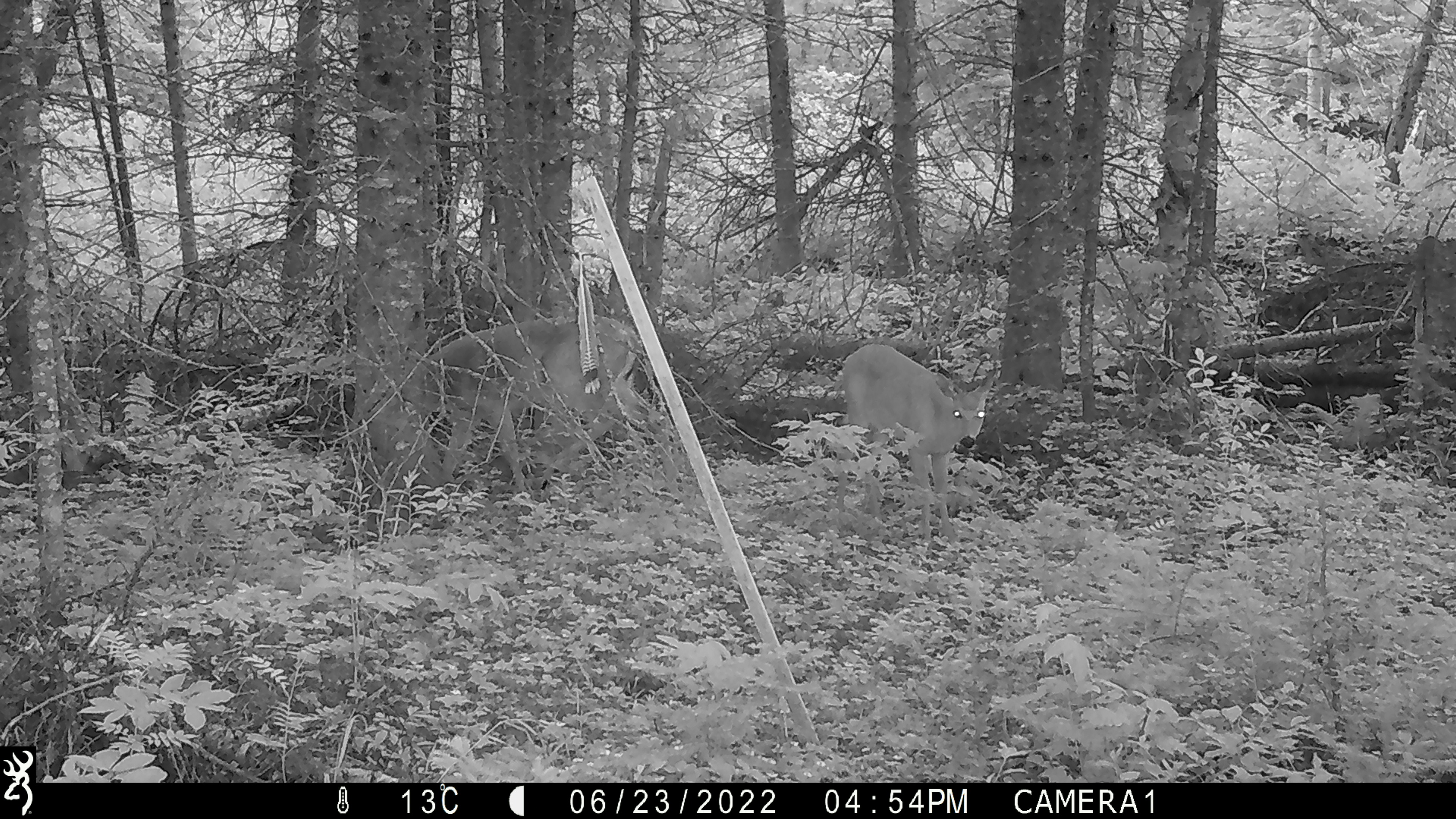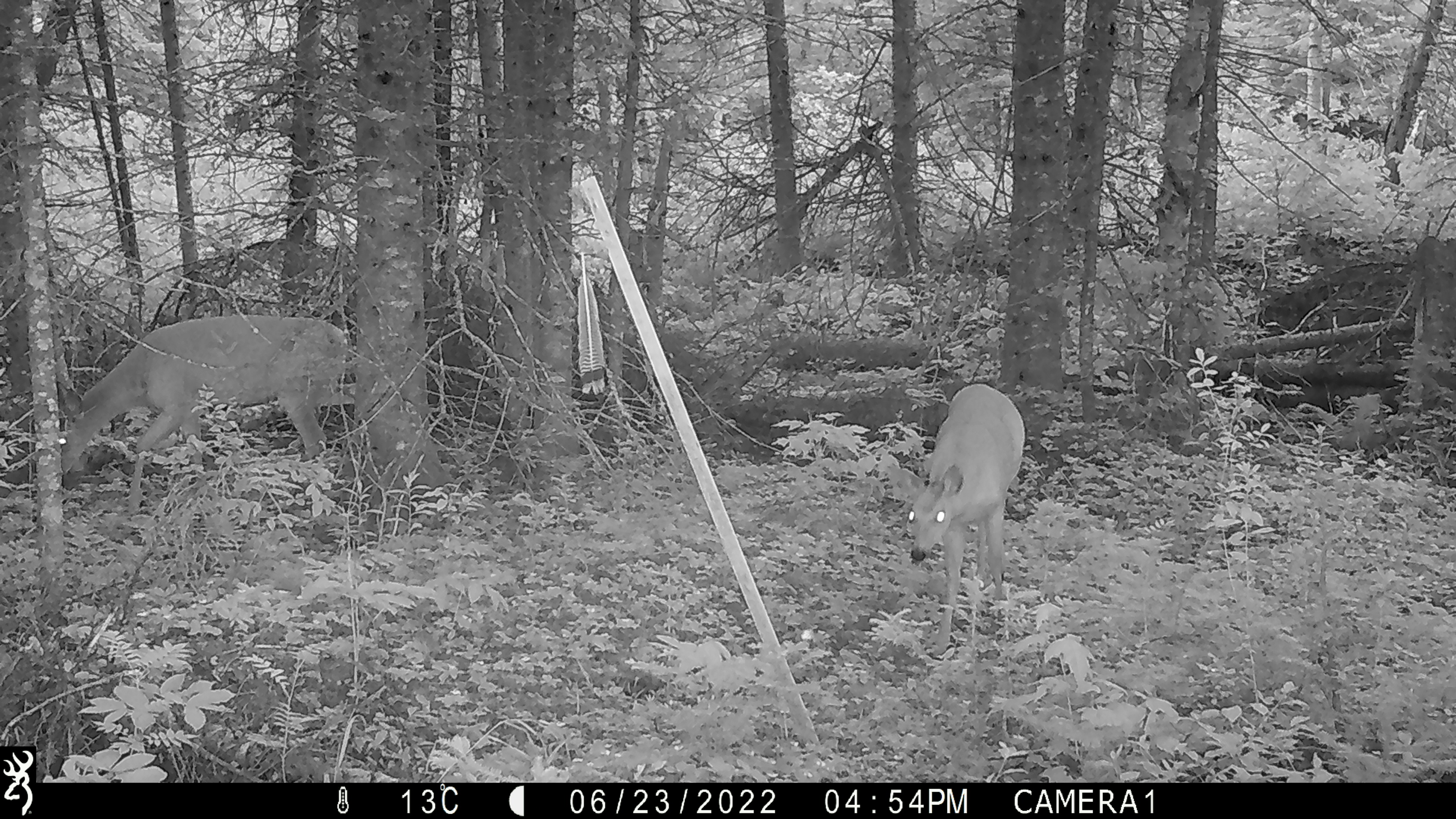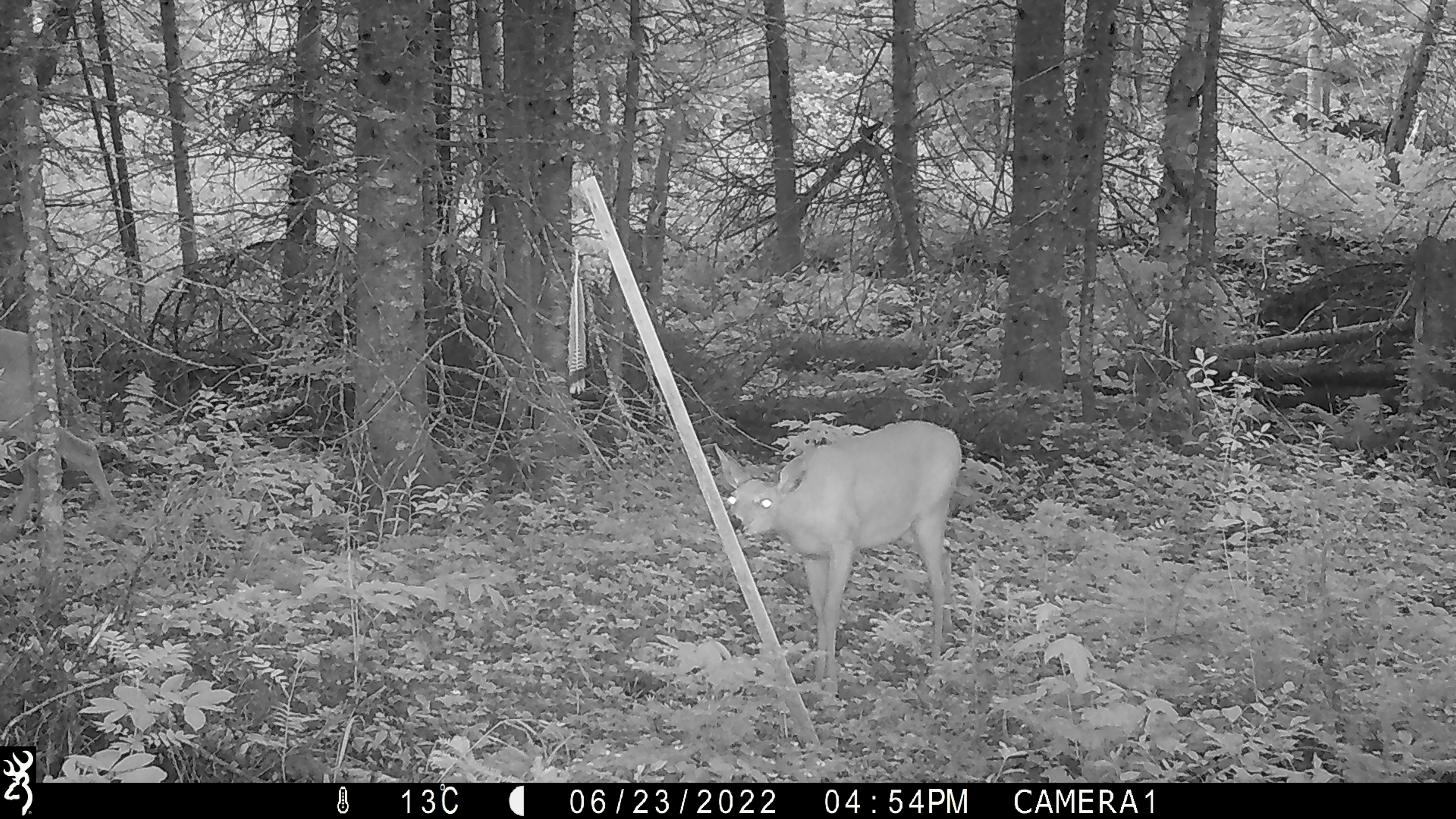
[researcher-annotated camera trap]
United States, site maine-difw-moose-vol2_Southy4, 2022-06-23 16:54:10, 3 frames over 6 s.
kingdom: Animalia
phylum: Chordata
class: Mammalia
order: Artiodactyla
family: Cervidae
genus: Odocoileus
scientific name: Odocoileus virginianus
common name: white-tailed deer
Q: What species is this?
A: White-tailed deer (Odocoileus virginianus).